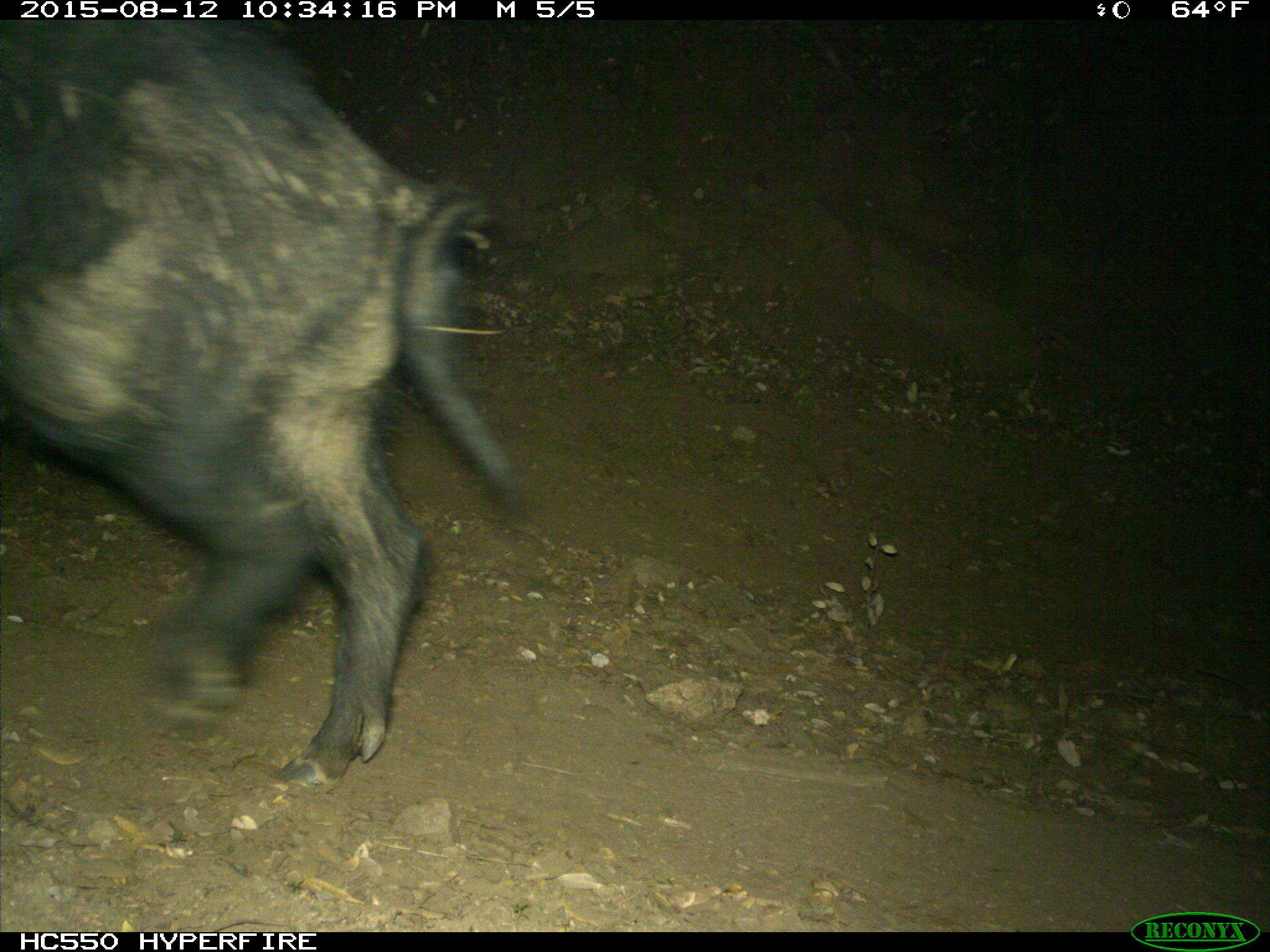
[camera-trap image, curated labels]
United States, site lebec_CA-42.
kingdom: Animalia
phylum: Chordata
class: Mammalia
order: Artiodactyla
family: Suidae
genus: Sus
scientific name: Sus scrofa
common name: wild boar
Sus scrofa (wild boar).